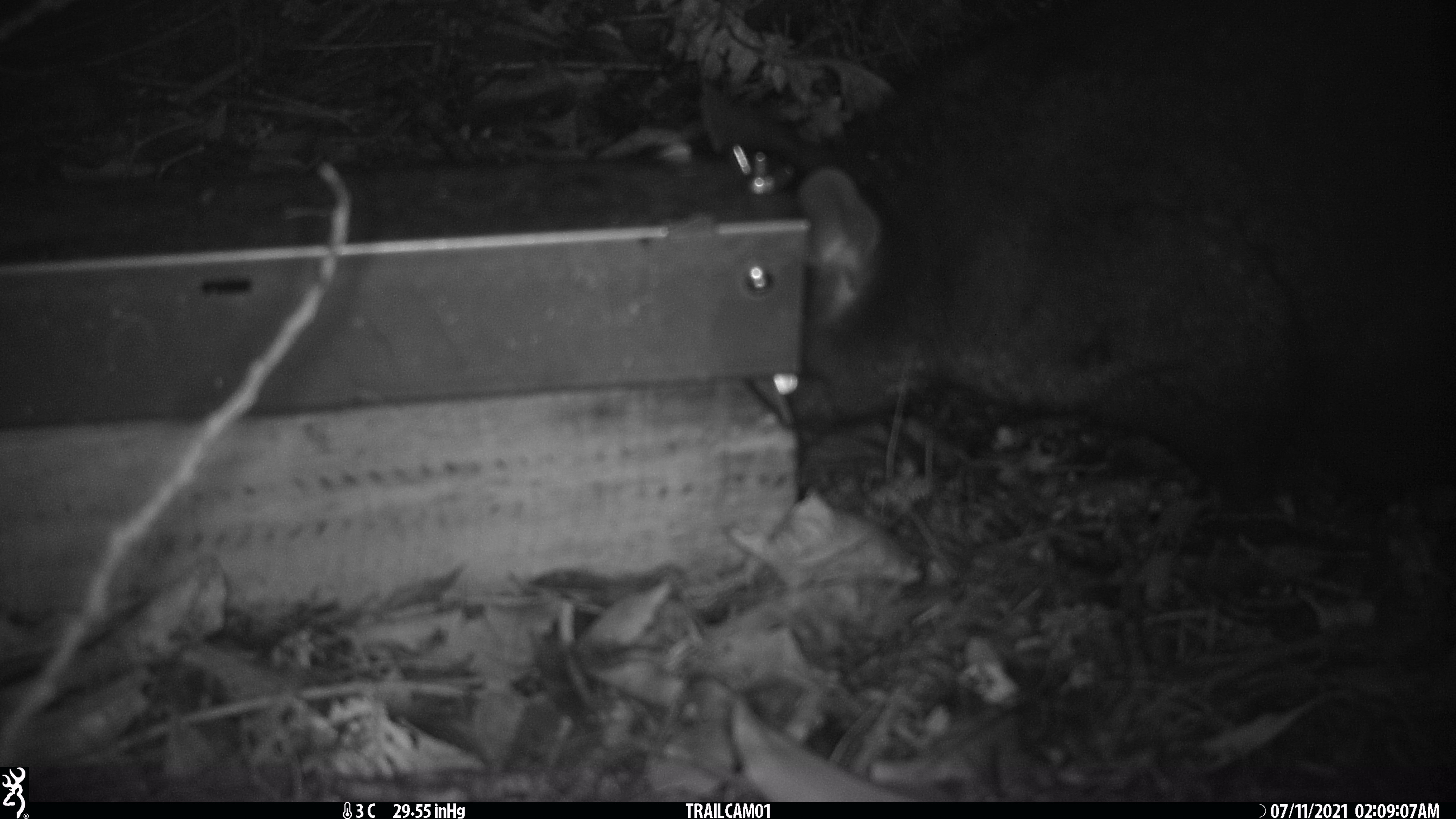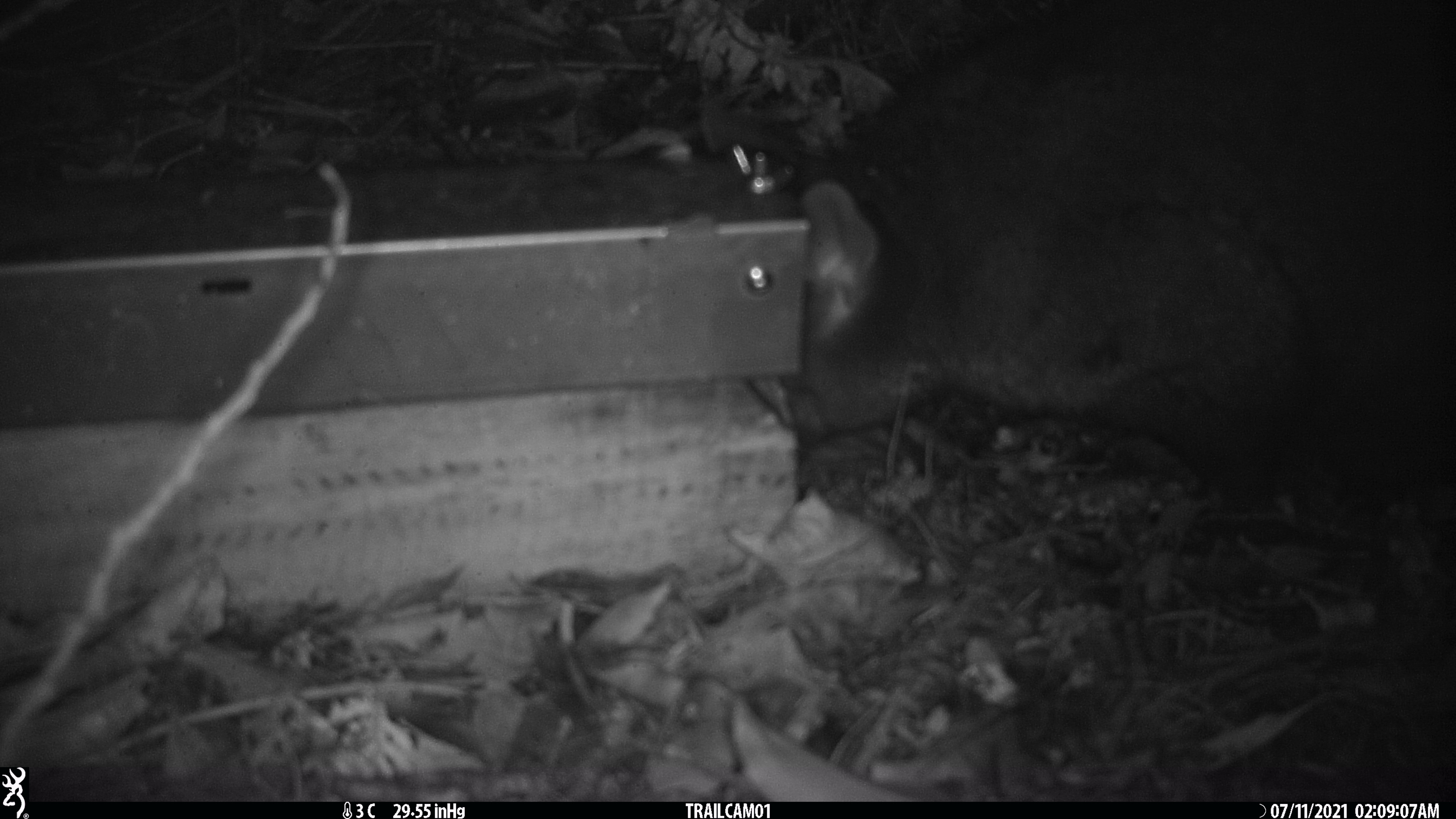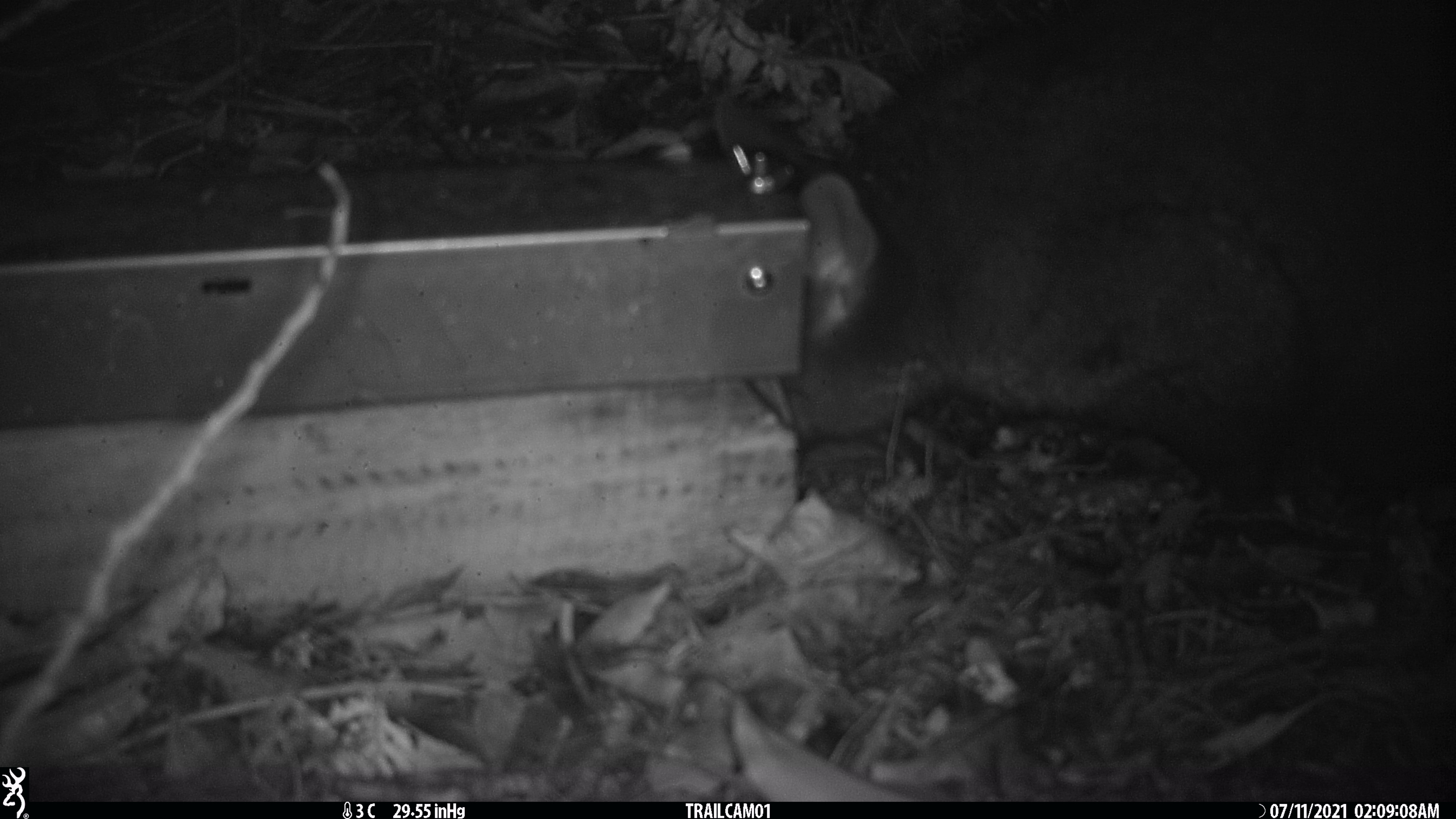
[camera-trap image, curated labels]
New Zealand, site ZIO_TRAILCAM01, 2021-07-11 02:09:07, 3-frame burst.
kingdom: Animalia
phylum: Chordata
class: Mammalia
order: Diprotodontia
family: Phalangeridae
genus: Trichosurus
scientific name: Trichosurus vulpecula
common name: common brushtail possum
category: possum